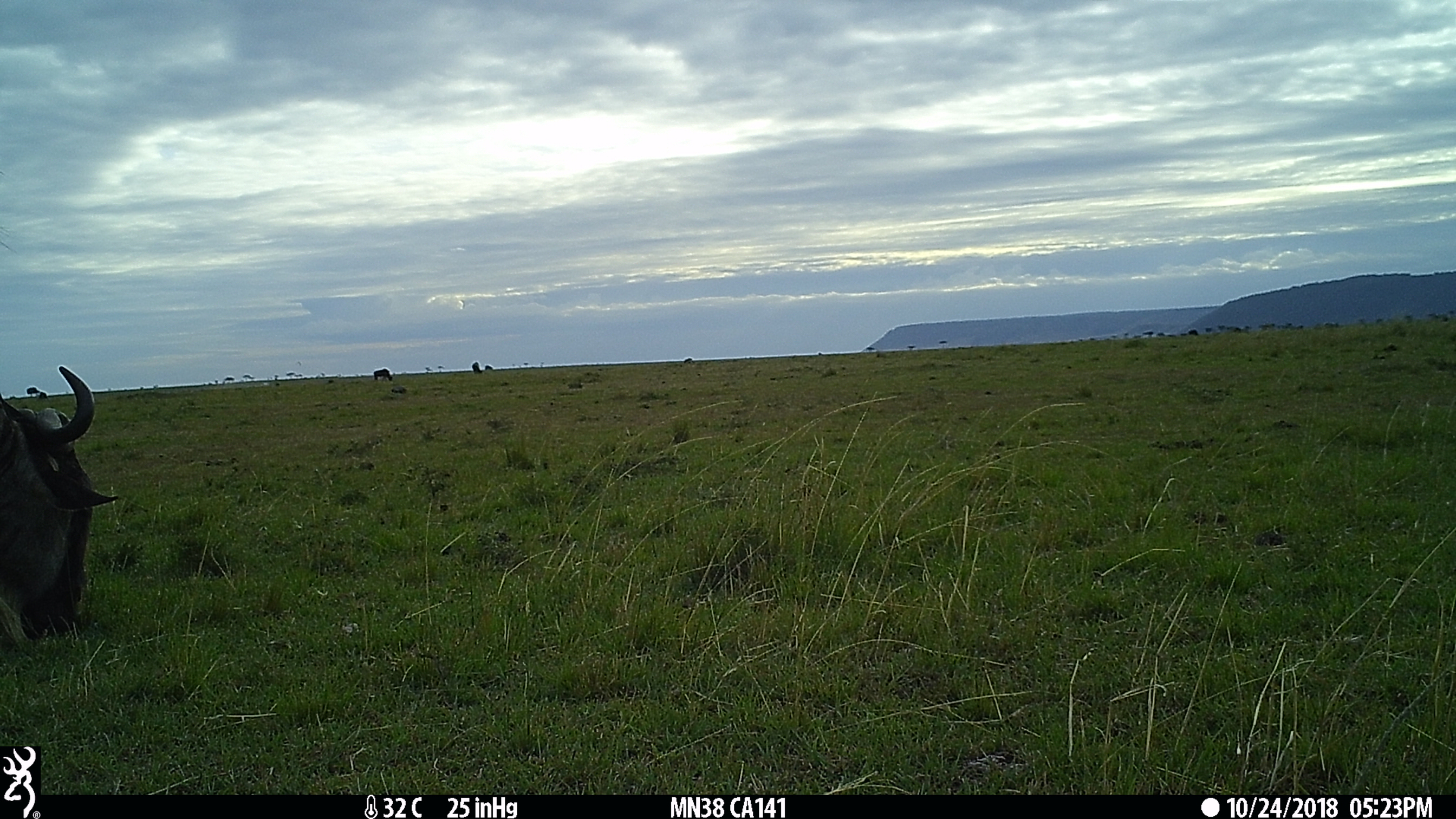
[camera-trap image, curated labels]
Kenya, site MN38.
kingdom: Animalia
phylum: Chordata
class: Mammalia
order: Artiodactyla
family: Bovidae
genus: Connochaetes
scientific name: Connochaetes taurinus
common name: blue wildebeest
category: wildebeest